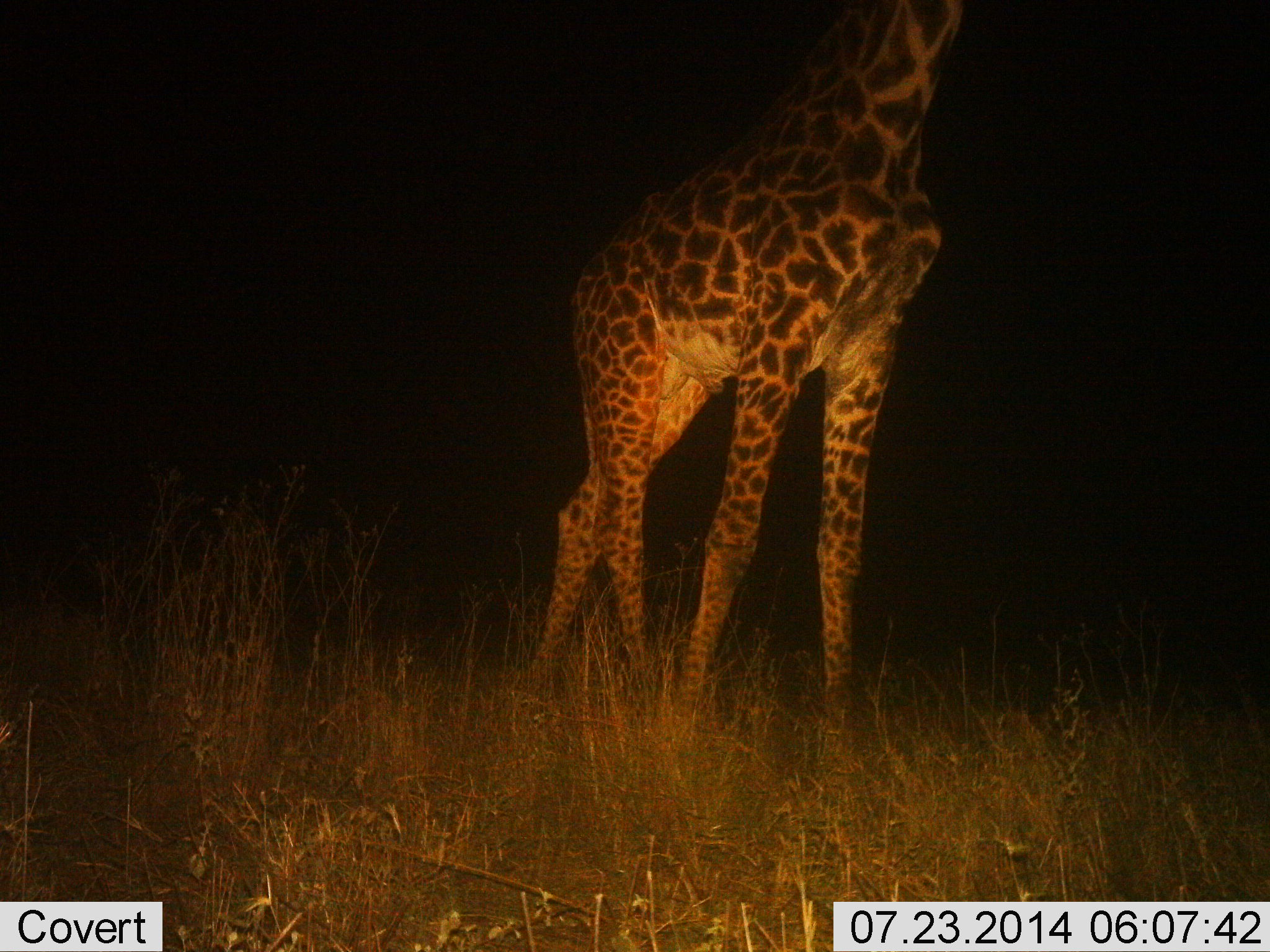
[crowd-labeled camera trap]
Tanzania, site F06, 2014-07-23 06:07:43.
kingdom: Animalia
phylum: Chordata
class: Mammalia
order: Artiodactyla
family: Giraffidae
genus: Giraffa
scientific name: Giraffa camelopardalis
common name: giraffe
Giraffe (Giraffa camelopardalis), count 1. Behavior (volunteer vote fractions): standing 70%, resting 0%, moving 30%, interacting 0%. Young present (vote fraction): 0%. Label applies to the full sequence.